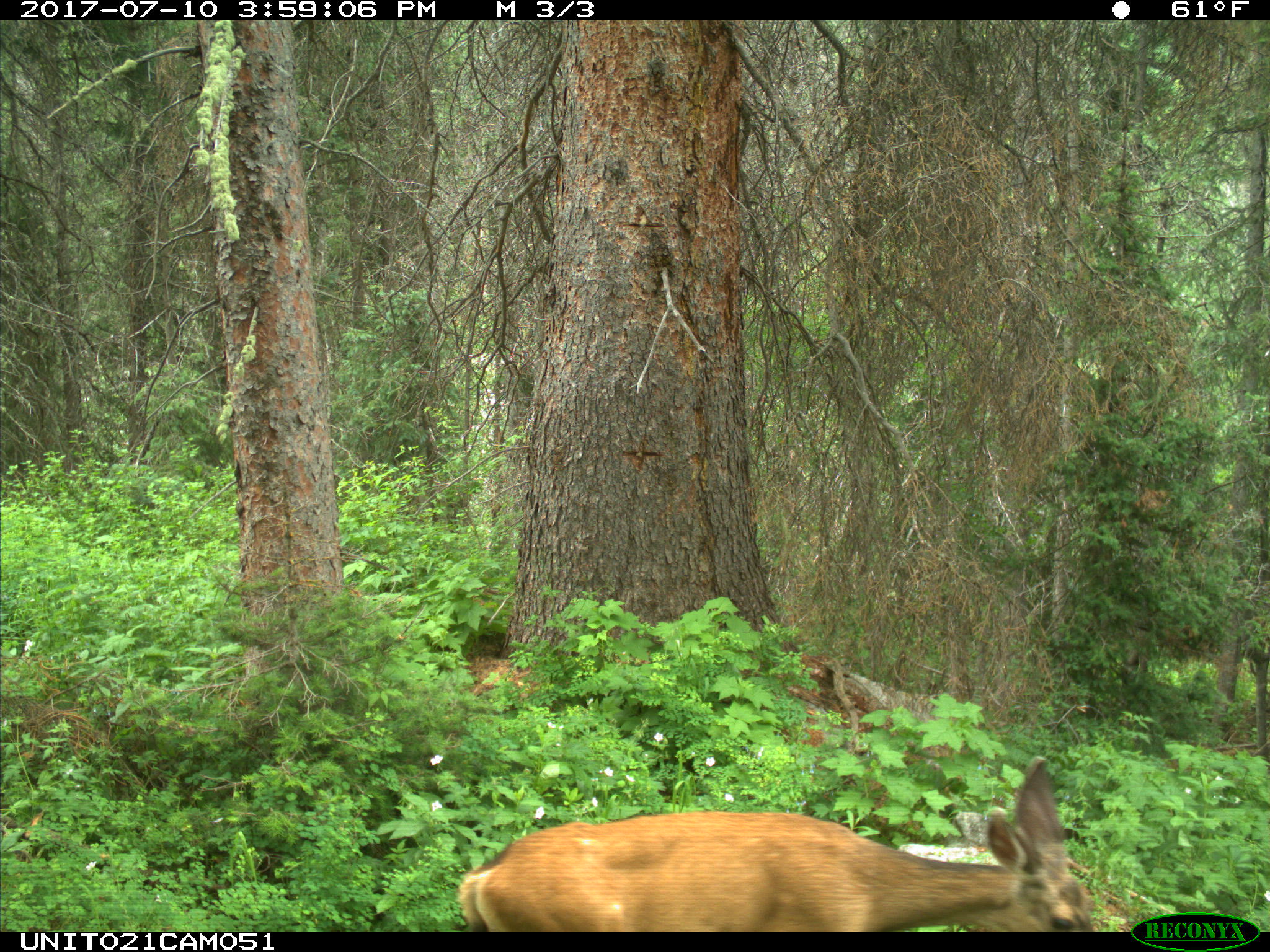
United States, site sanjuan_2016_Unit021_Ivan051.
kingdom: Animalia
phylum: Chordata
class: Mammalia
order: Artiodactyla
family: Cervidae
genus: Odocoileus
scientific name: Odocoileus hemionus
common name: mule deer